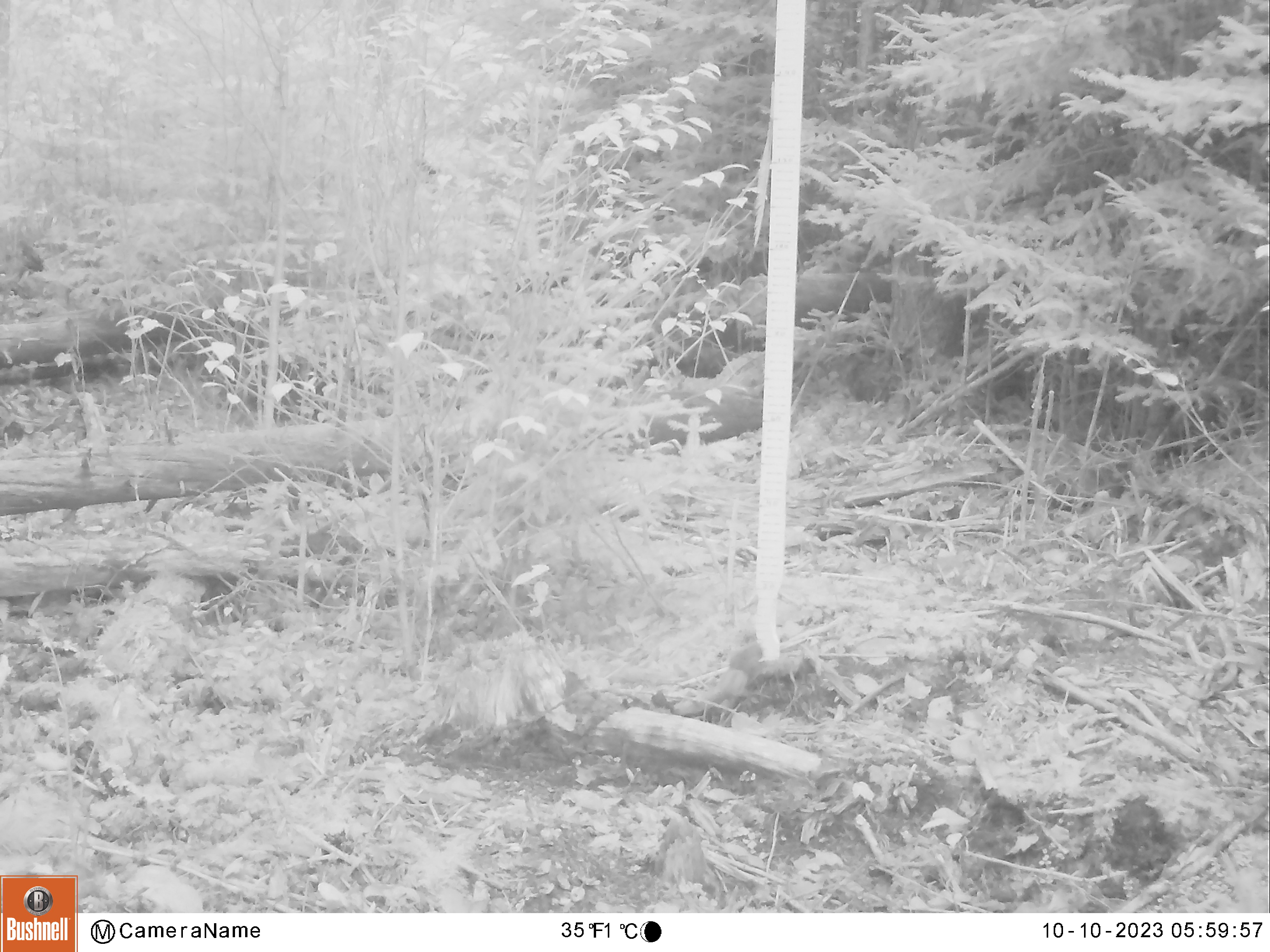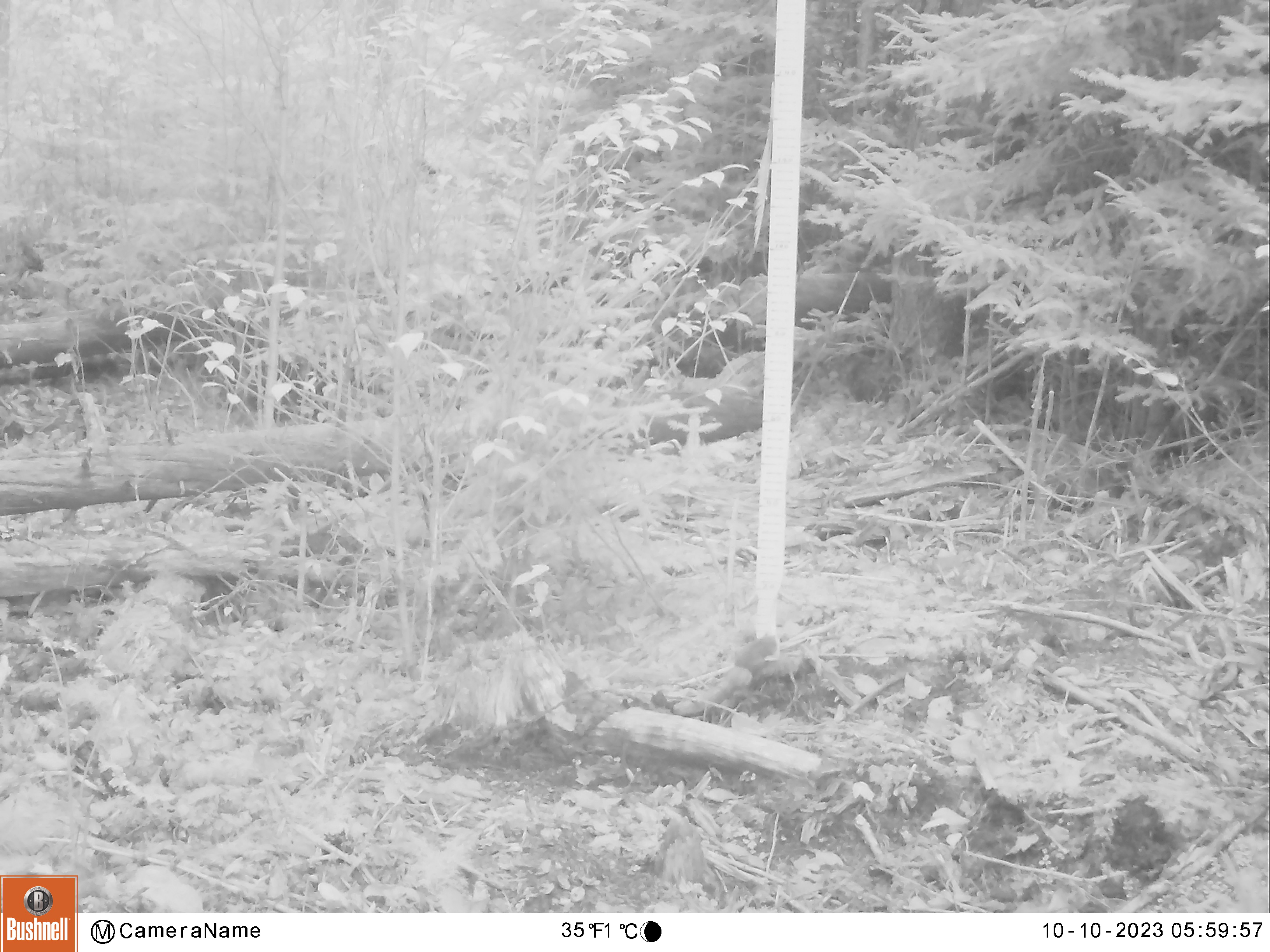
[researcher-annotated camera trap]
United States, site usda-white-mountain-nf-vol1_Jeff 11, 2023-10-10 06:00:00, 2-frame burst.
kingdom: Animalia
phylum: Chordata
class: Mammalia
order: Rodentia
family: Sciuridae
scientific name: Sciuridae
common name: squirrel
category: squirrel sp.